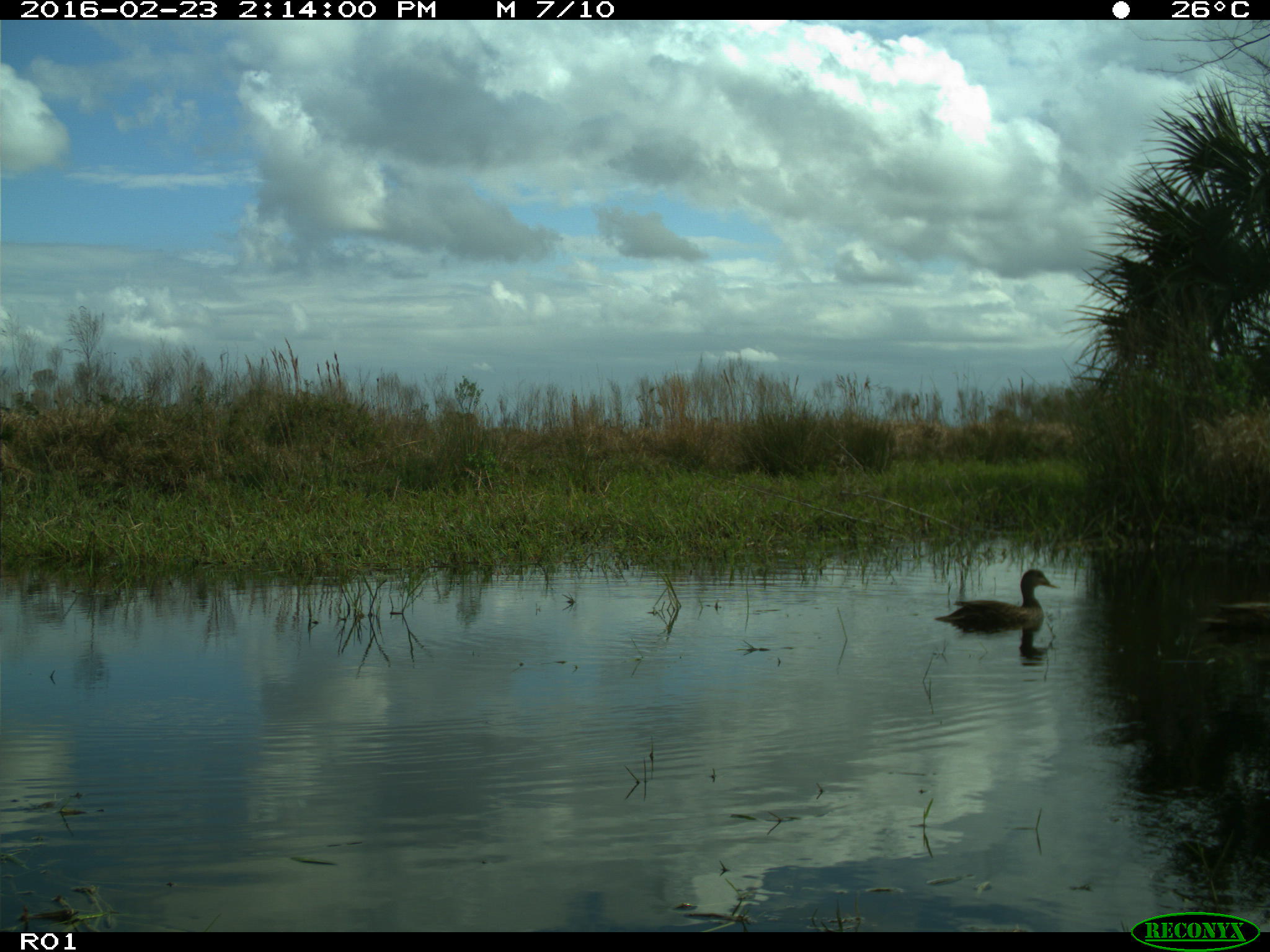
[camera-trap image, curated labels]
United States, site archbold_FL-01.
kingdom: Animalia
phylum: Chordata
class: Aves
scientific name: Aves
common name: birds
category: unidentified bird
Unidentified bird (birds) (Aves).